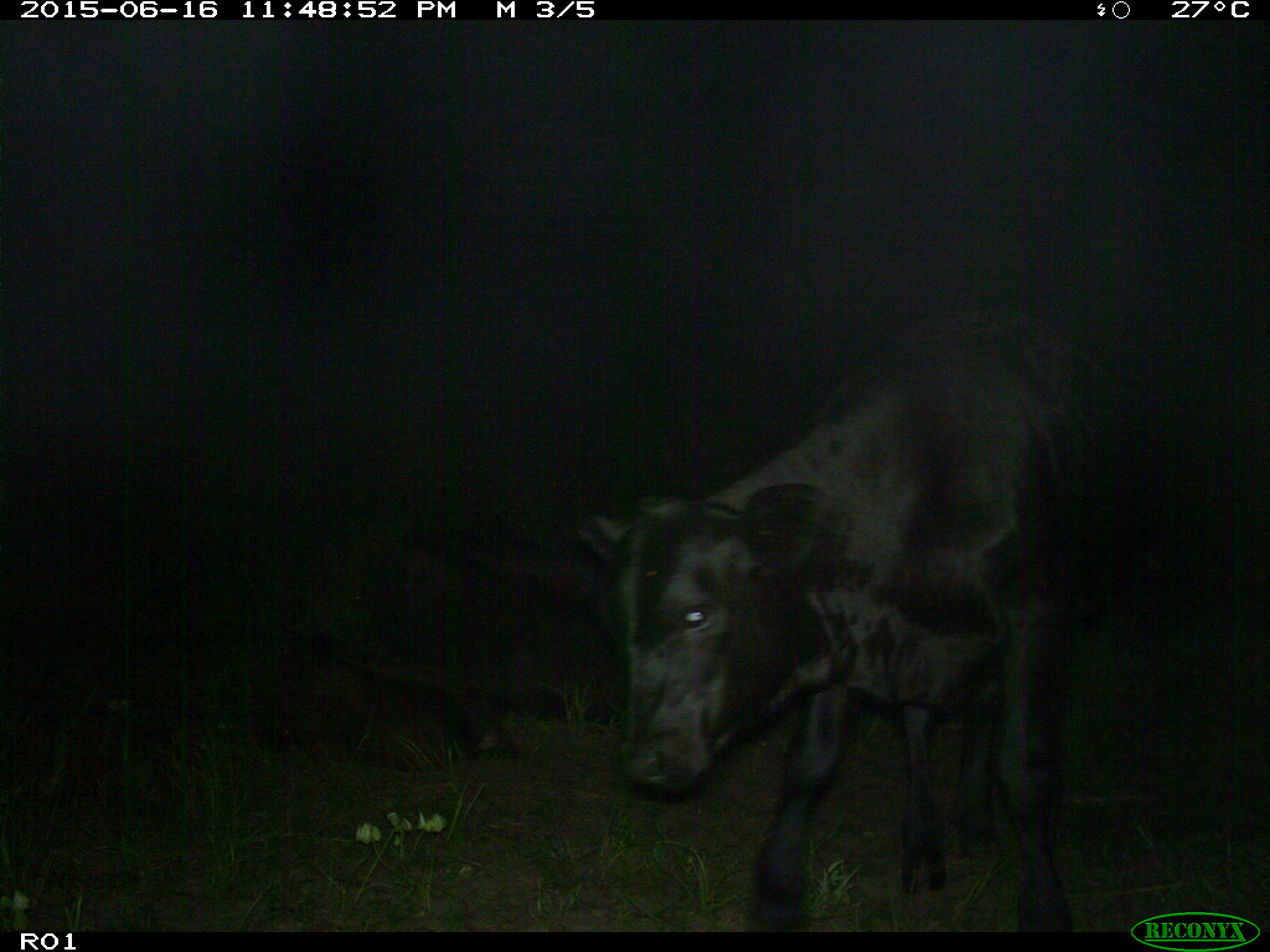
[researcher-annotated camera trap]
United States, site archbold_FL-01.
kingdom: Animalia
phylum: Chordata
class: Mammalia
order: Artiodactyla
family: Bovidae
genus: Bos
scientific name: Bos taurus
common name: domestic cow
Bos taurus (domestic cow).